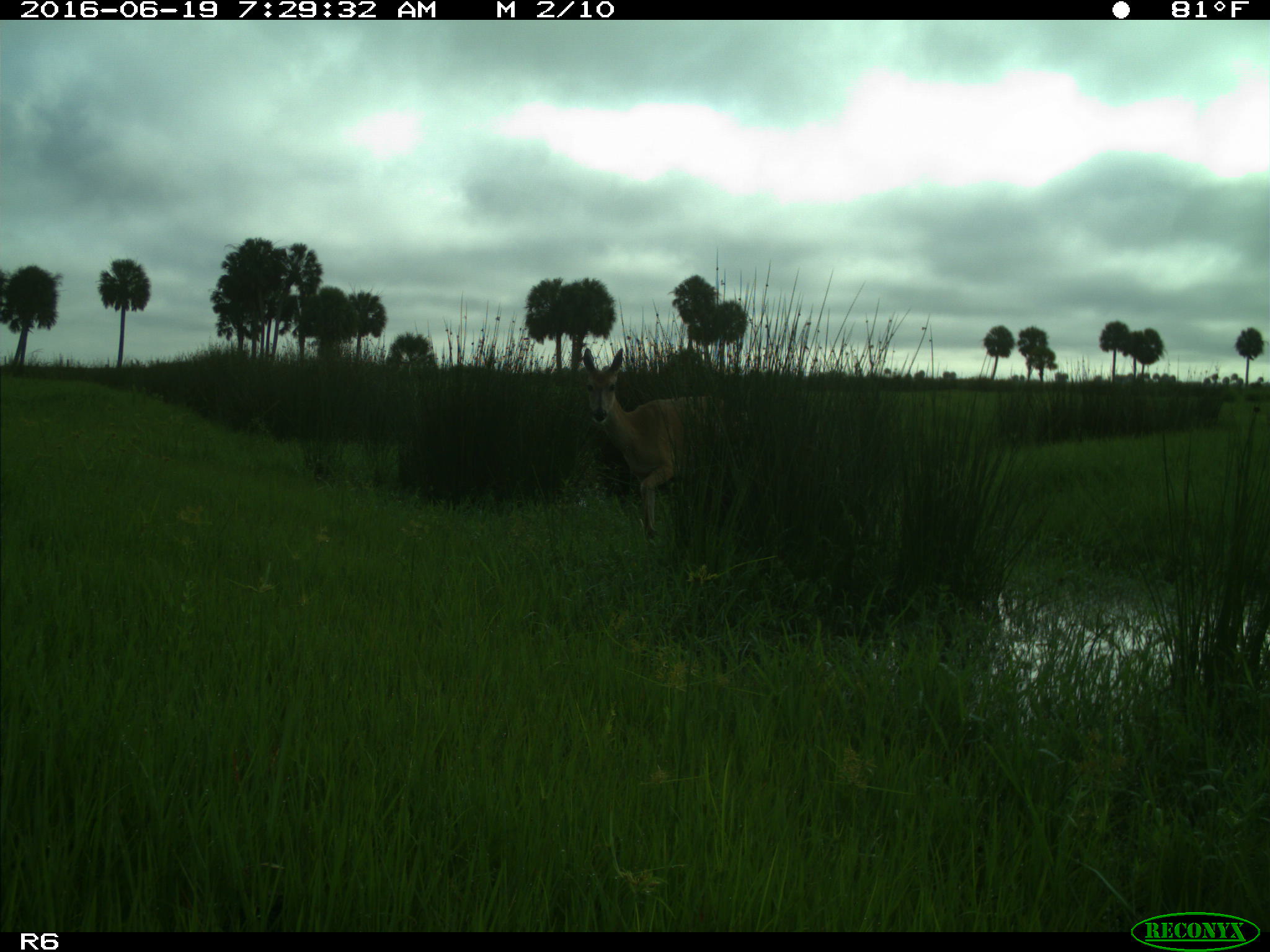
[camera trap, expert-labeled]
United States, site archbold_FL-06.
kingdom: Animalia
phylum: Chordata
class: Mammalia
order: Artiodactyla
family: Cervidae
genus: Odocoileus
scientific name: Odocoileus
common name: deer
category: unidentified deer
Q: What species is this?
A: Unidentified deer (deer) (Odocoileus).